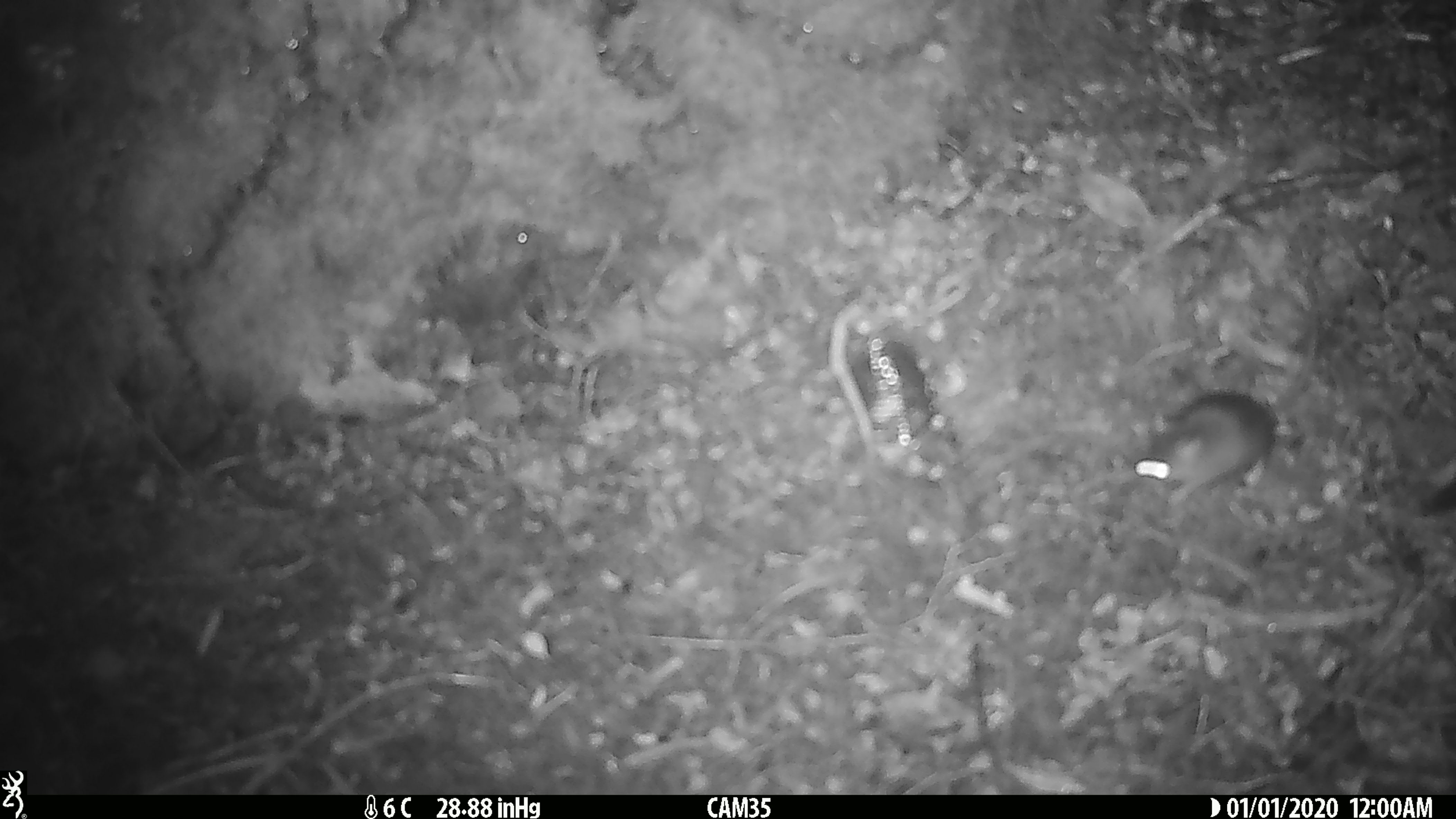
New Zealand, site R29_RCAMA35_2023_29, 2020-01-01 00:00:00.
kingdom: Animalia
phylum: Chordata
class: Mammalia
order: Rodentia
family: Muridae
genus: Mus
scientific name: Mus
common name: mouse